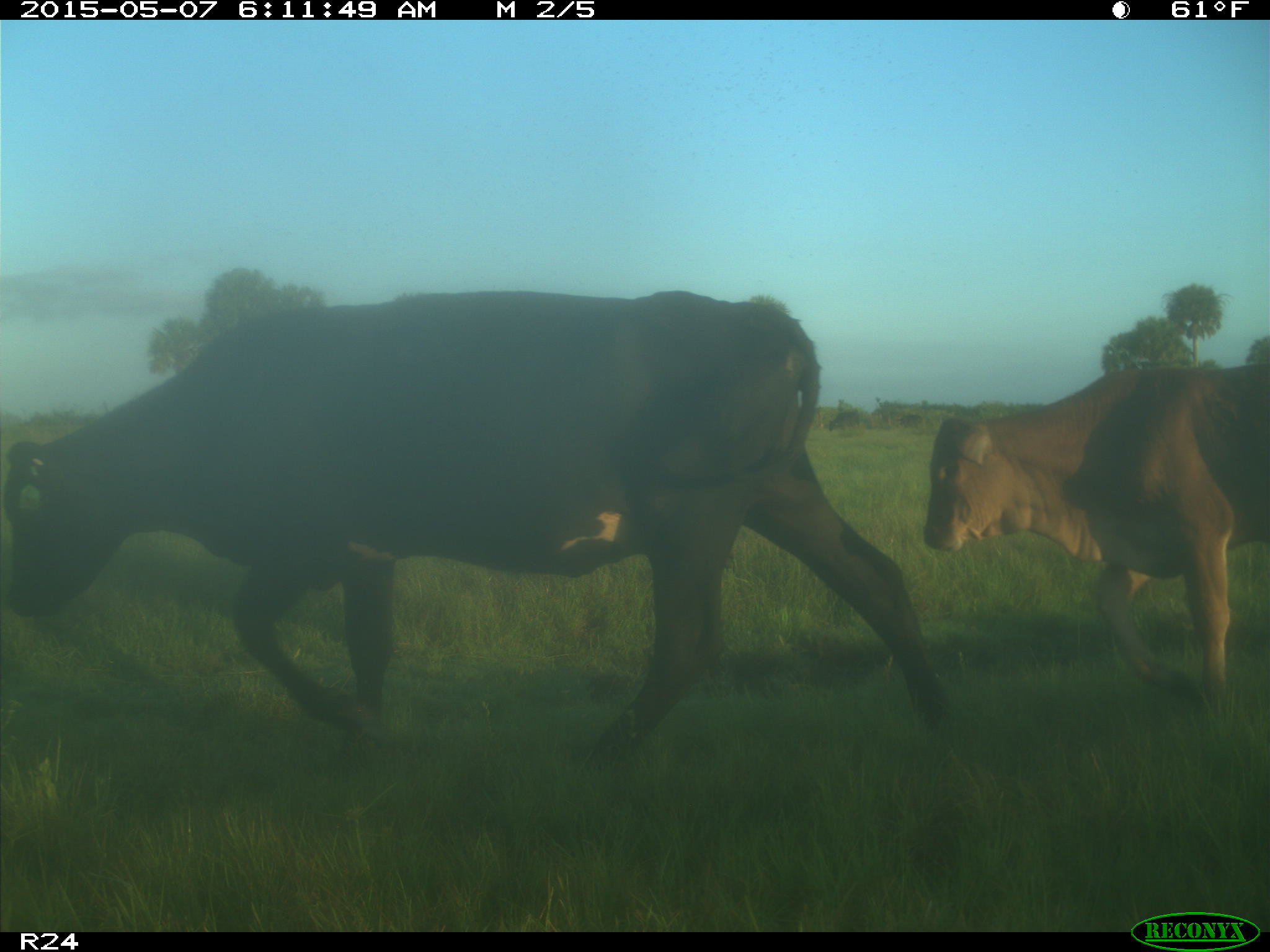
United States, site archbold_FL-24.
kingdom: Animalia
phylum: Chordata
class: Mammalia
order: Artiodactyla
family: Bovidae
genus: Bos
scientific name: Bos taurus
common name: domestic cow